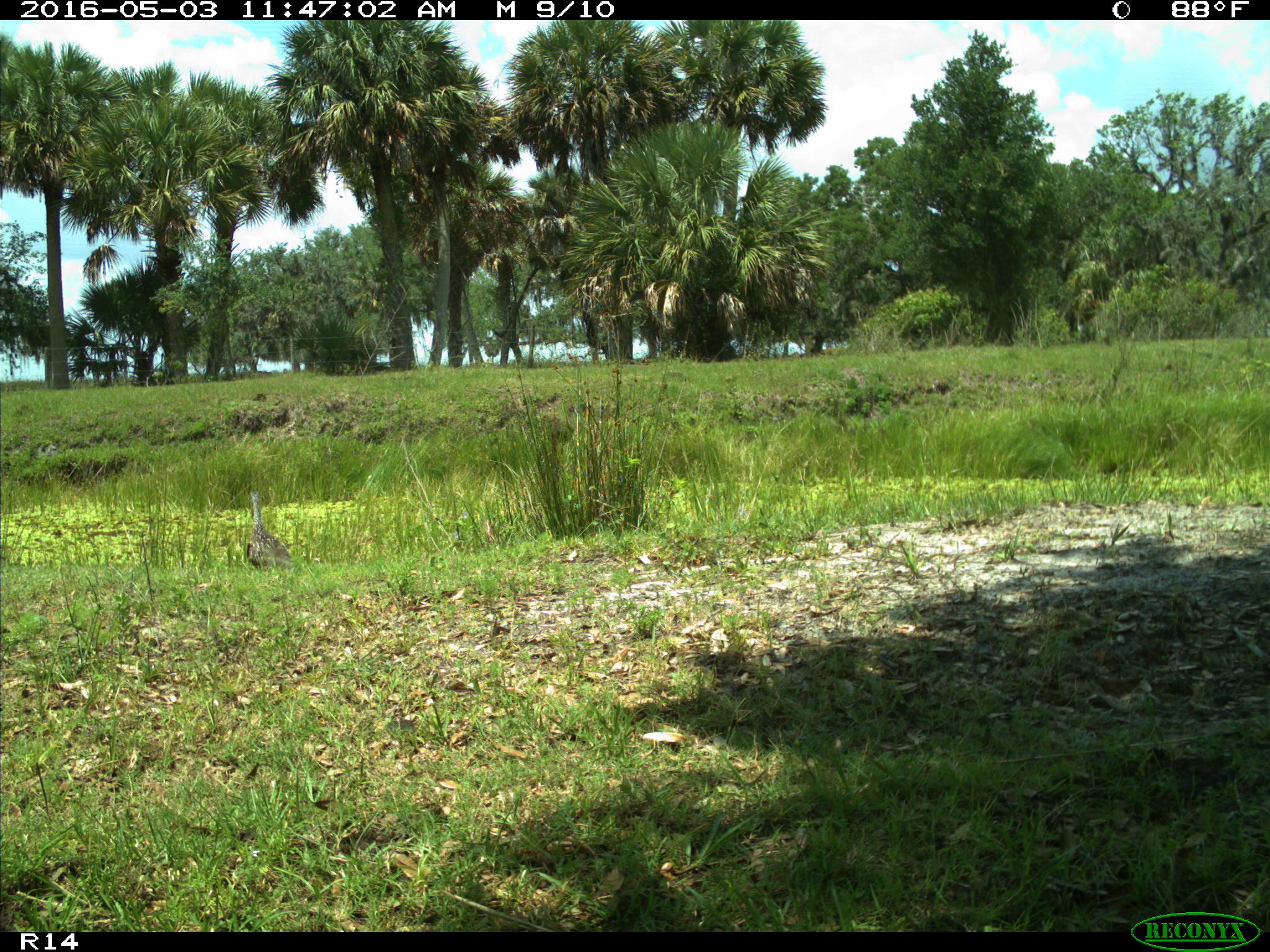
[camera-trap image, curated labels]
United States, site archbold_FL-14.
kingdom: Animalia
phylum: Chordata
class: Aves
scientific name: Aves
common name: birds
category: unidentified bird